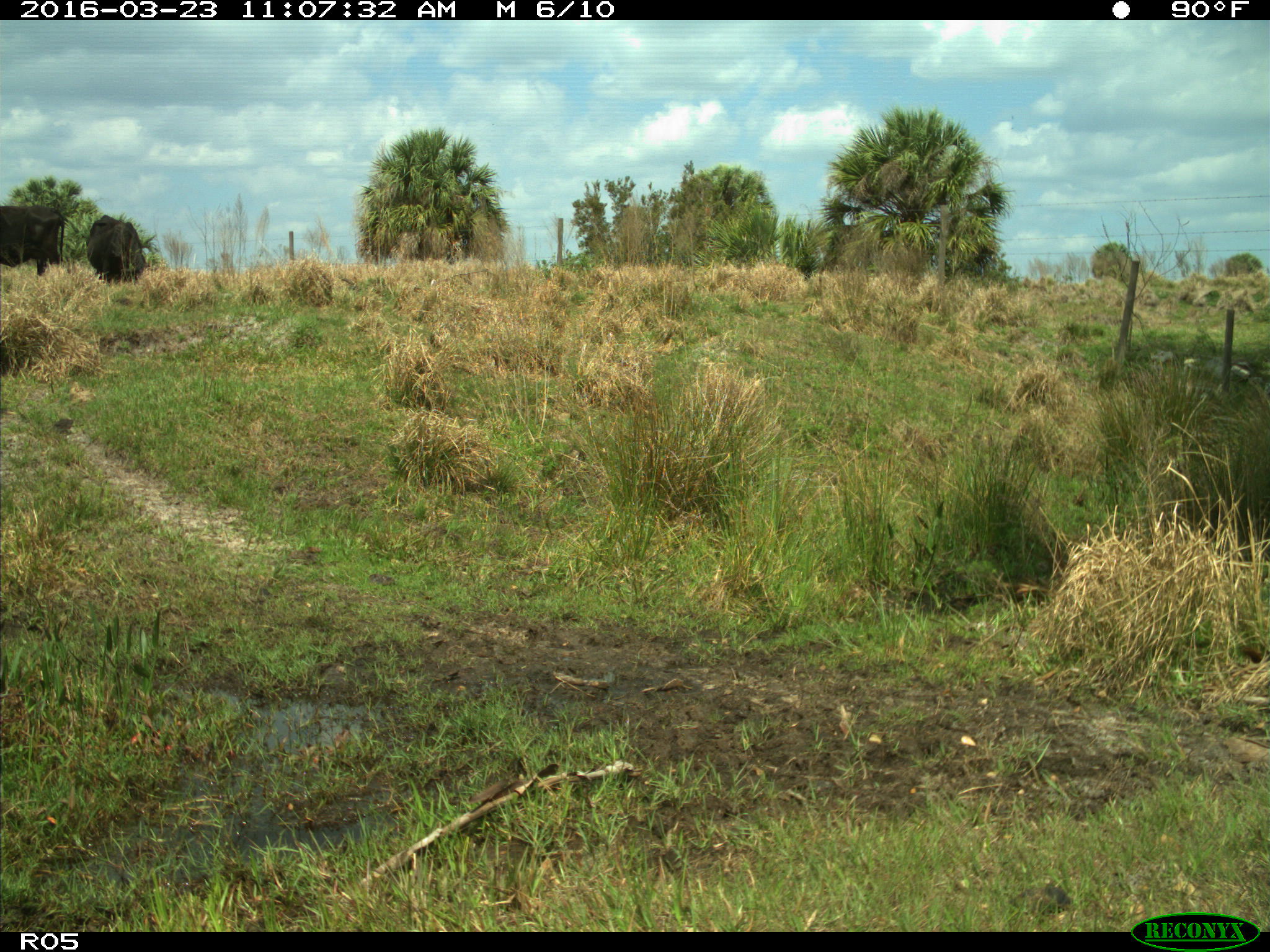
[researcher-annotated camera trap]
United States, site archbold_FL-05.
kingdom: Animalia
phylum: Chordata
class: Mammalia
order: Artiodactyla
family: Bovidae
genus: Bos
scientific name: Bos taurus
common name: domestic cow